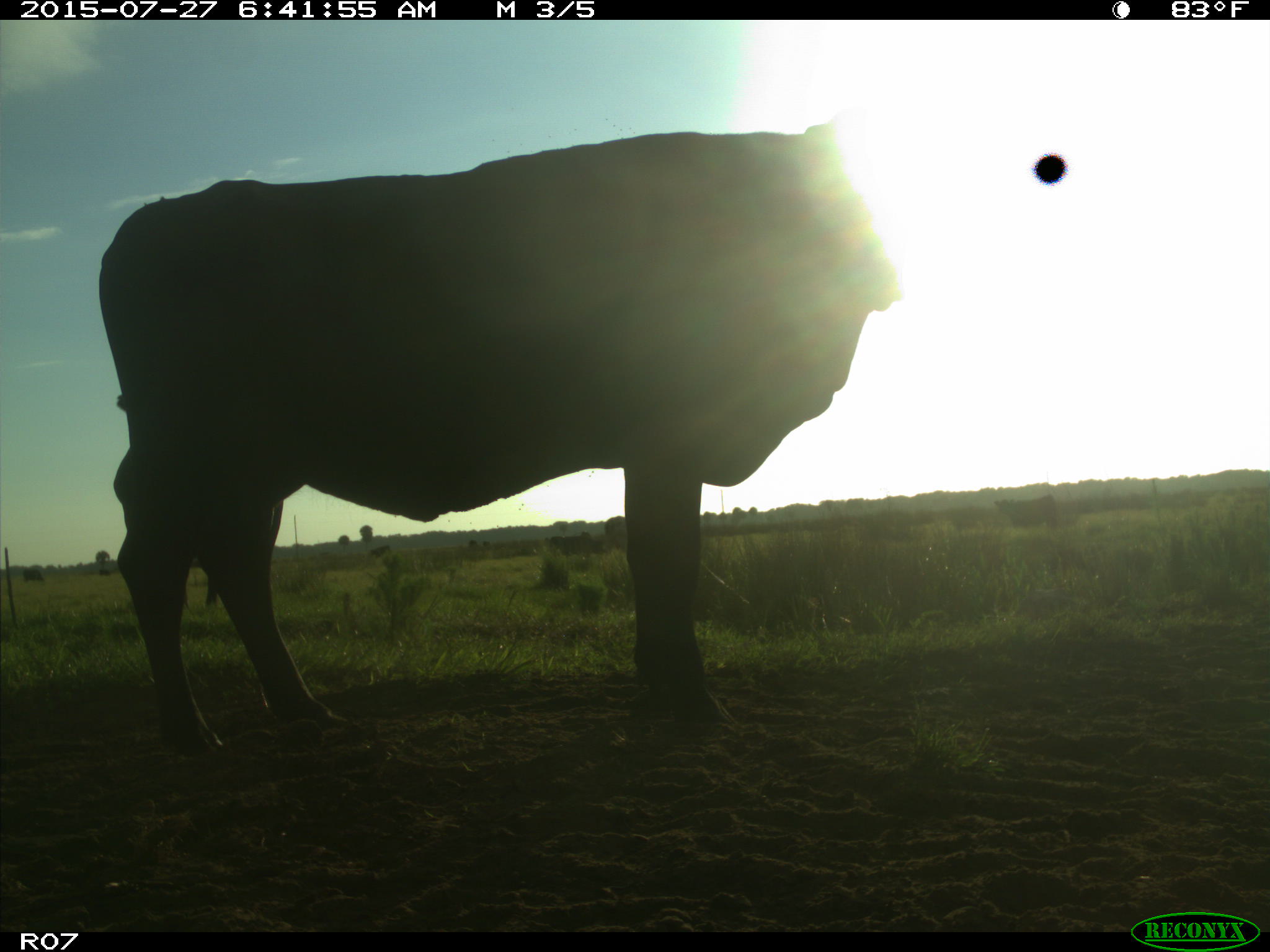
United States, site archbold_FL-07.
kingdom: Animalia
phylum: Chordata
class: Mammalia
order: Artiodactyla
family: Bovidae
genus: Bos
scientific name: Bos taurus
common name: domestic cow